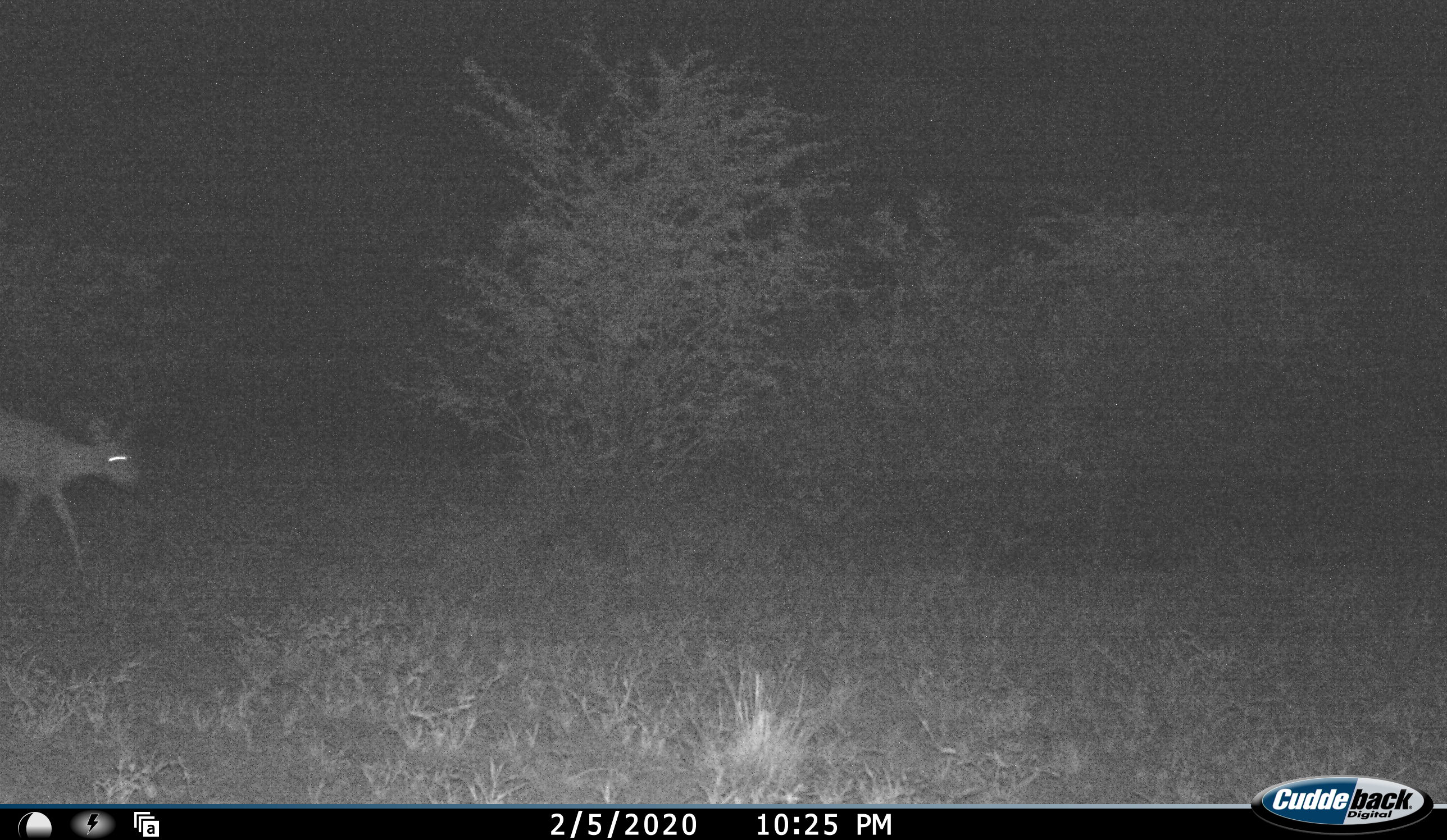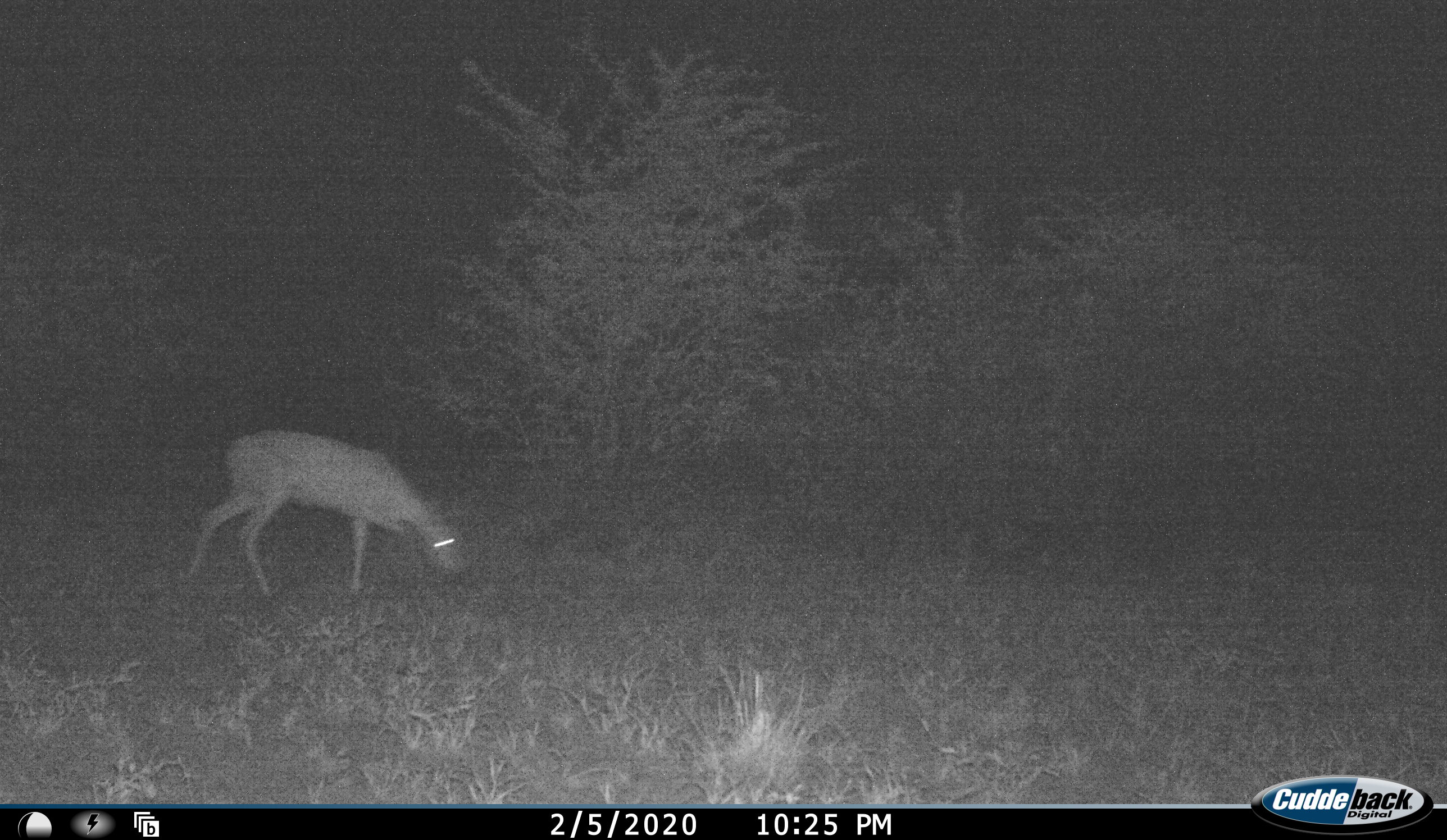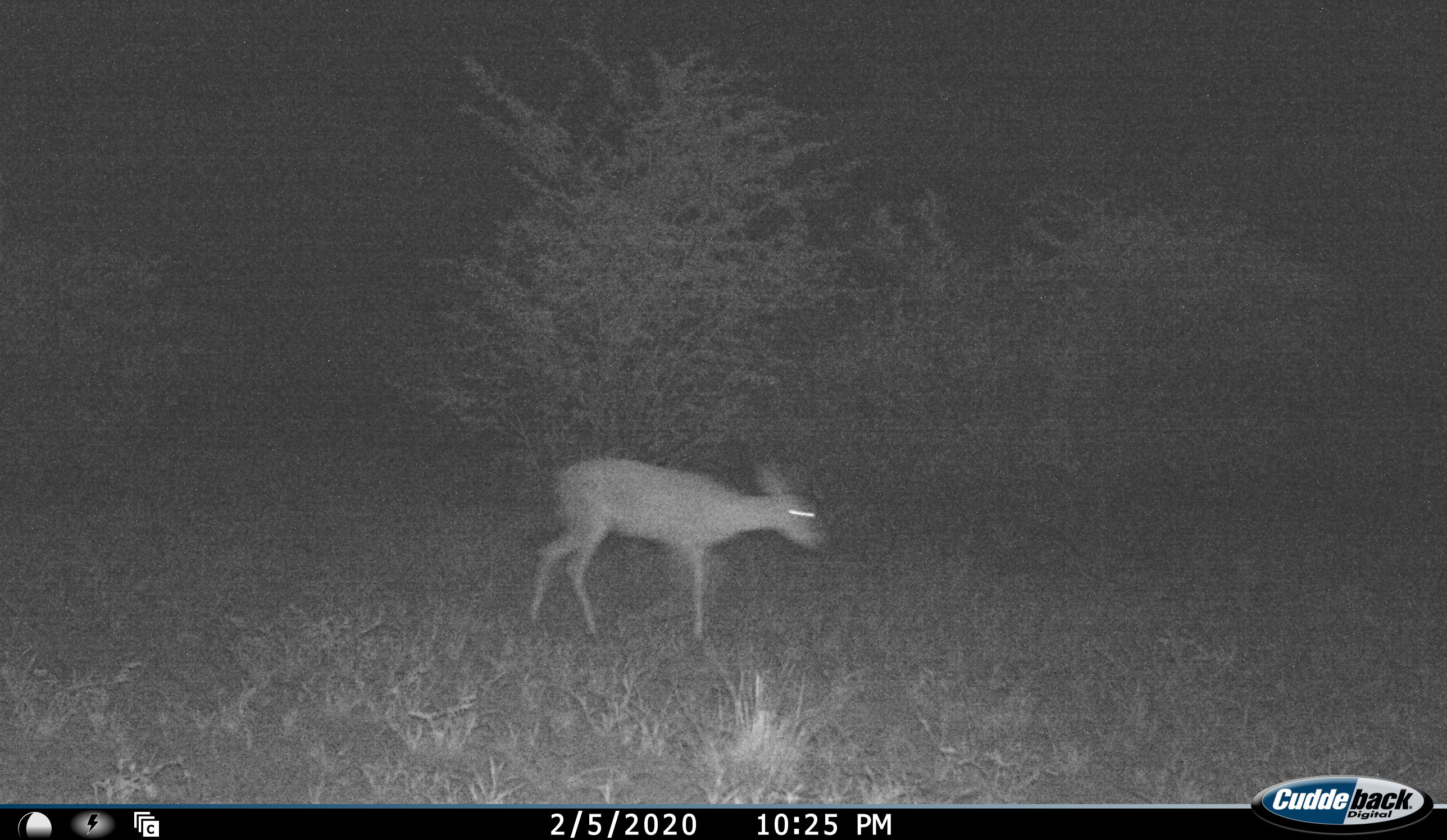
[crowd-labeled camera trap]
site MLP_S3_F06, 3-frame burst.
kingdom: Animalia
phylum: Chordata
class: Mammalia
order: Artiodactyla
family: Bovidae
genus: Raphicerus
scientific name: Raphicerus campestris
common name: steenbok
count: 1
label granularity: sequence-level